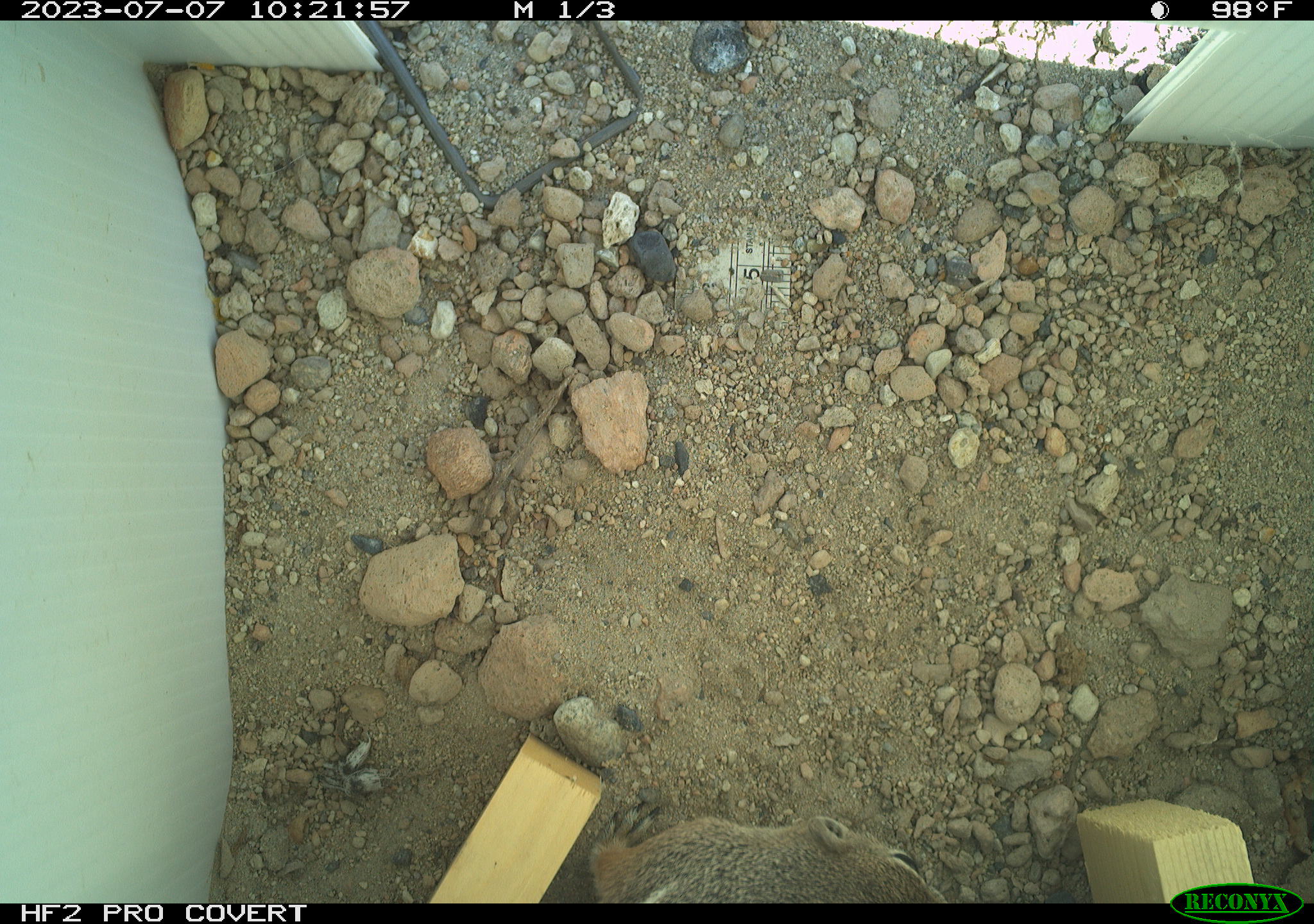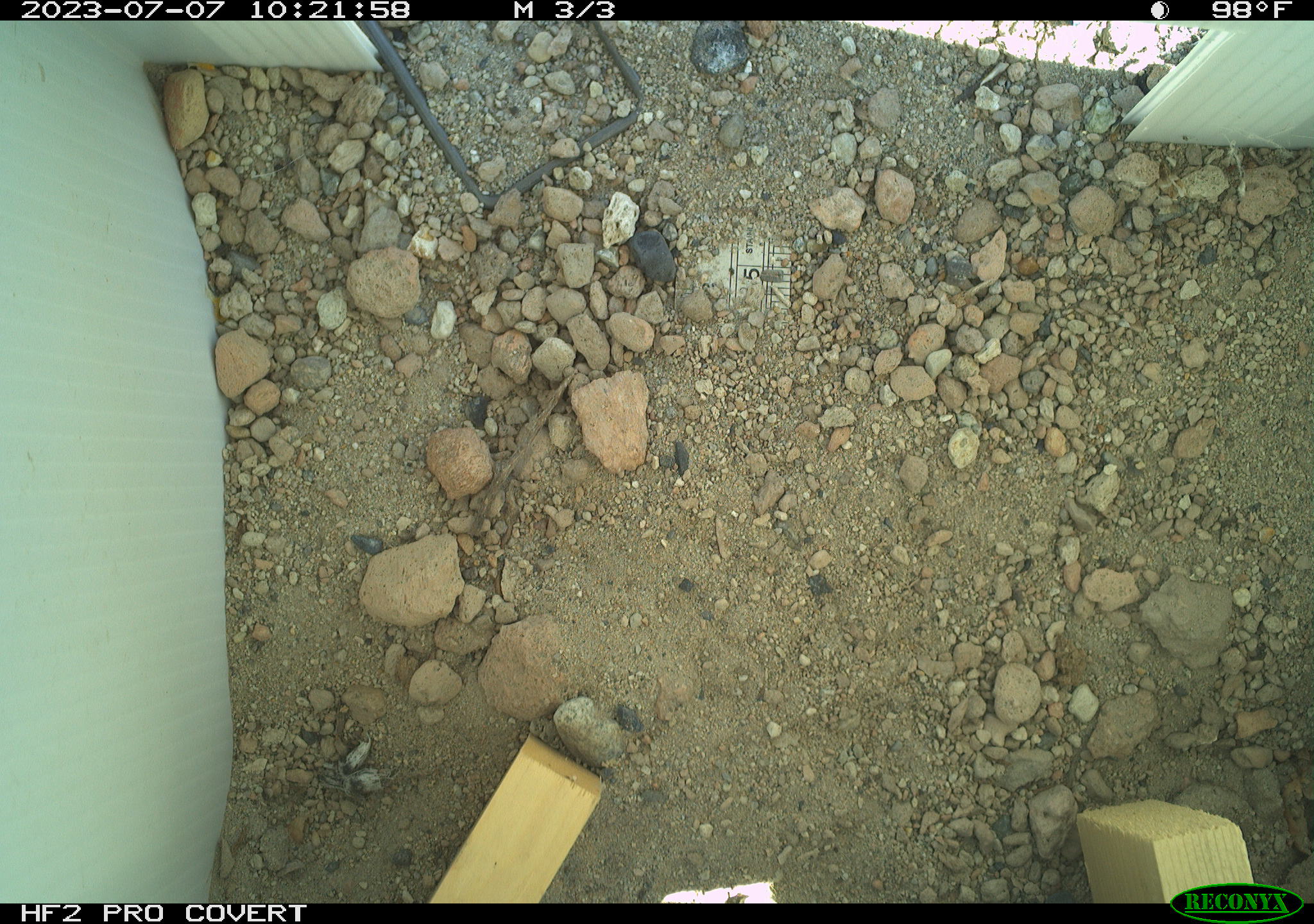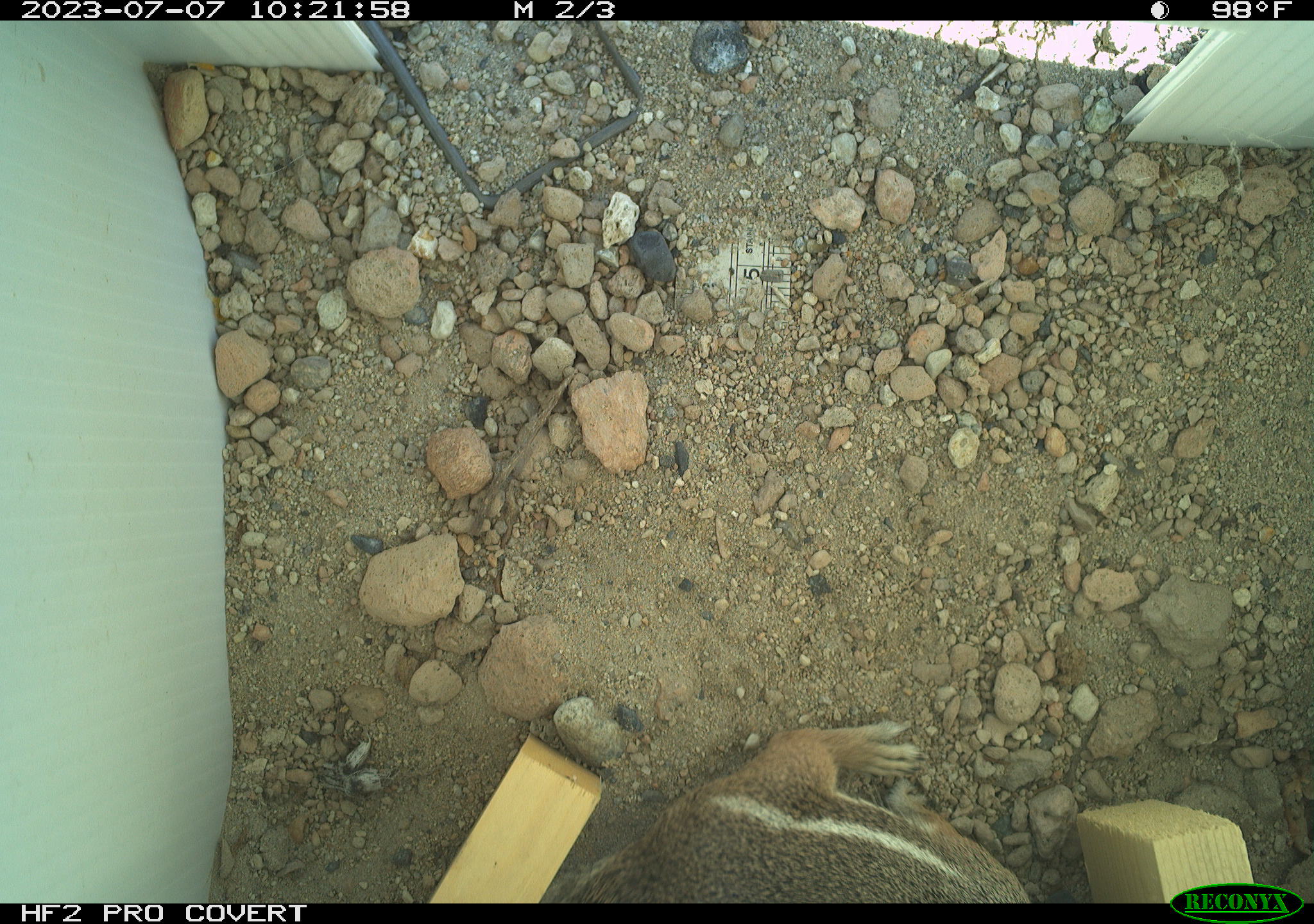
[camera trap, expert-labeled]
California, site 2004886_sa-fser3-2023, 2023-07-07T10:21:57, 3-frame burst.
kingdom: Animalia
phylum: Chordata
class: Mammalia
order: Rodentia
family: Sciuridae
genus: Ammospermophilus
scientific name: Ammospermophilus leucurus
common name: white-tailed antelope squirrel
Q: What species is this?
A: White-tailed antelope squirrel (Ammospermophilus leucurus).